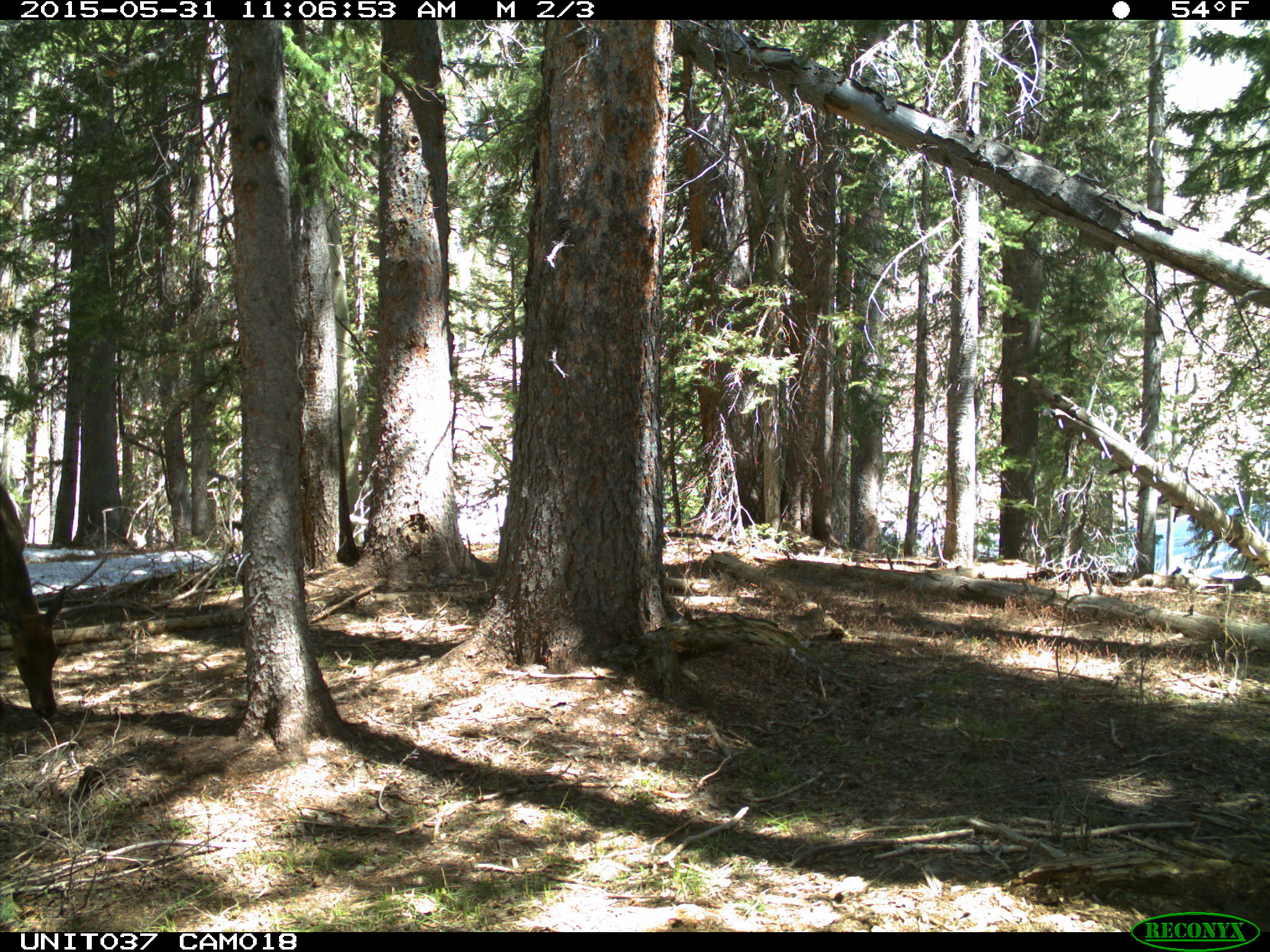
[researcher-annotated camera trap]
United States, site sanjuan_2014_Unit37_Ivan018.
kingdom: Animalia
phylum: Chordata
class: Mammalia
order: Artiodactyla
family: Cervidae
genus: Cervus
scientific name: Cervus elaphus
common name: red deer